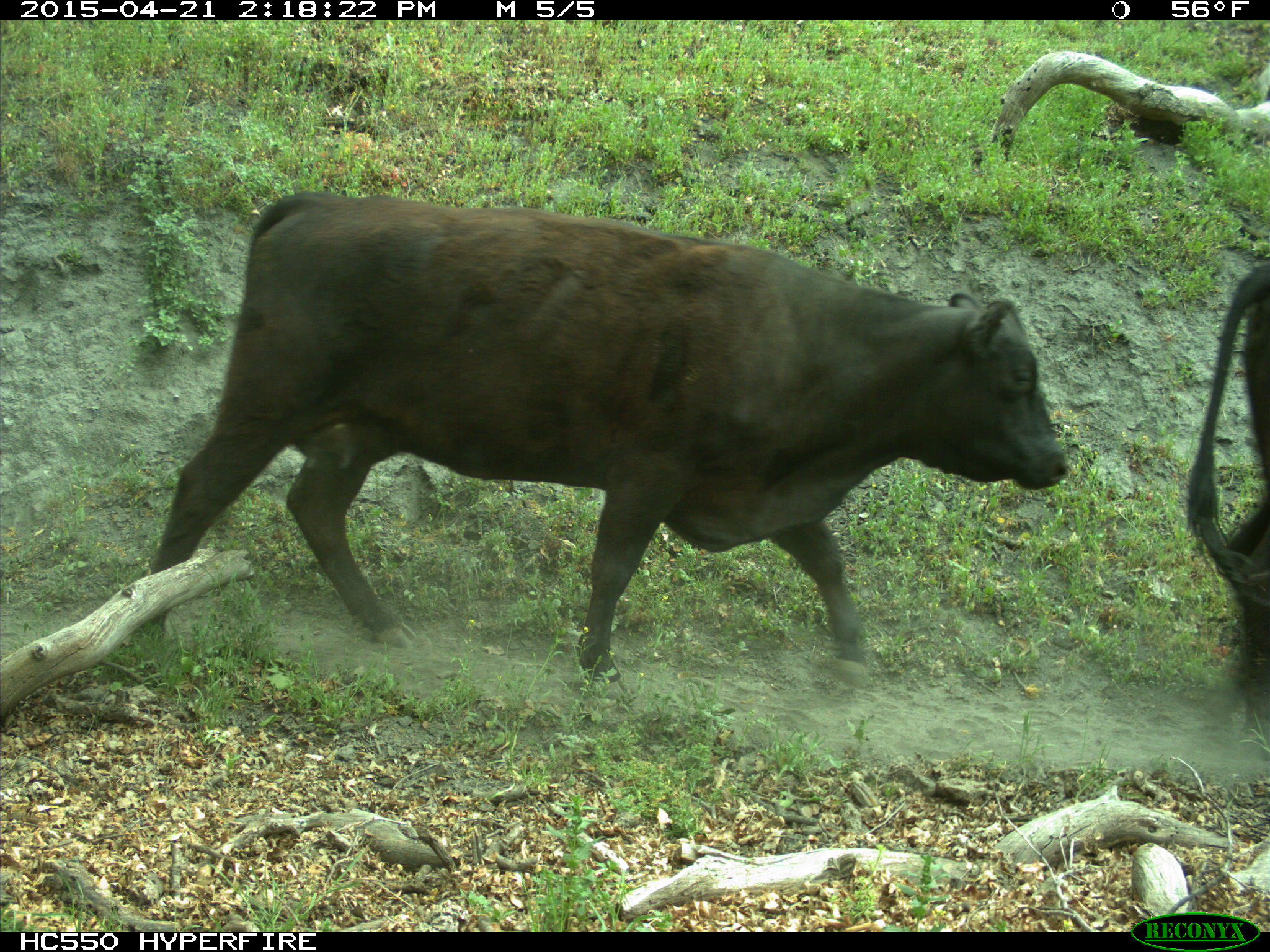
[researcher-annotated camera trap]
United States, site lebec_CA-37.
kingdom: Animalia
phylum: Chordata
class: Mammalia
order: Artiodactyla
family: Bovidae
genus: Bos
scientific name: Bos taurus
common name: domestic cow